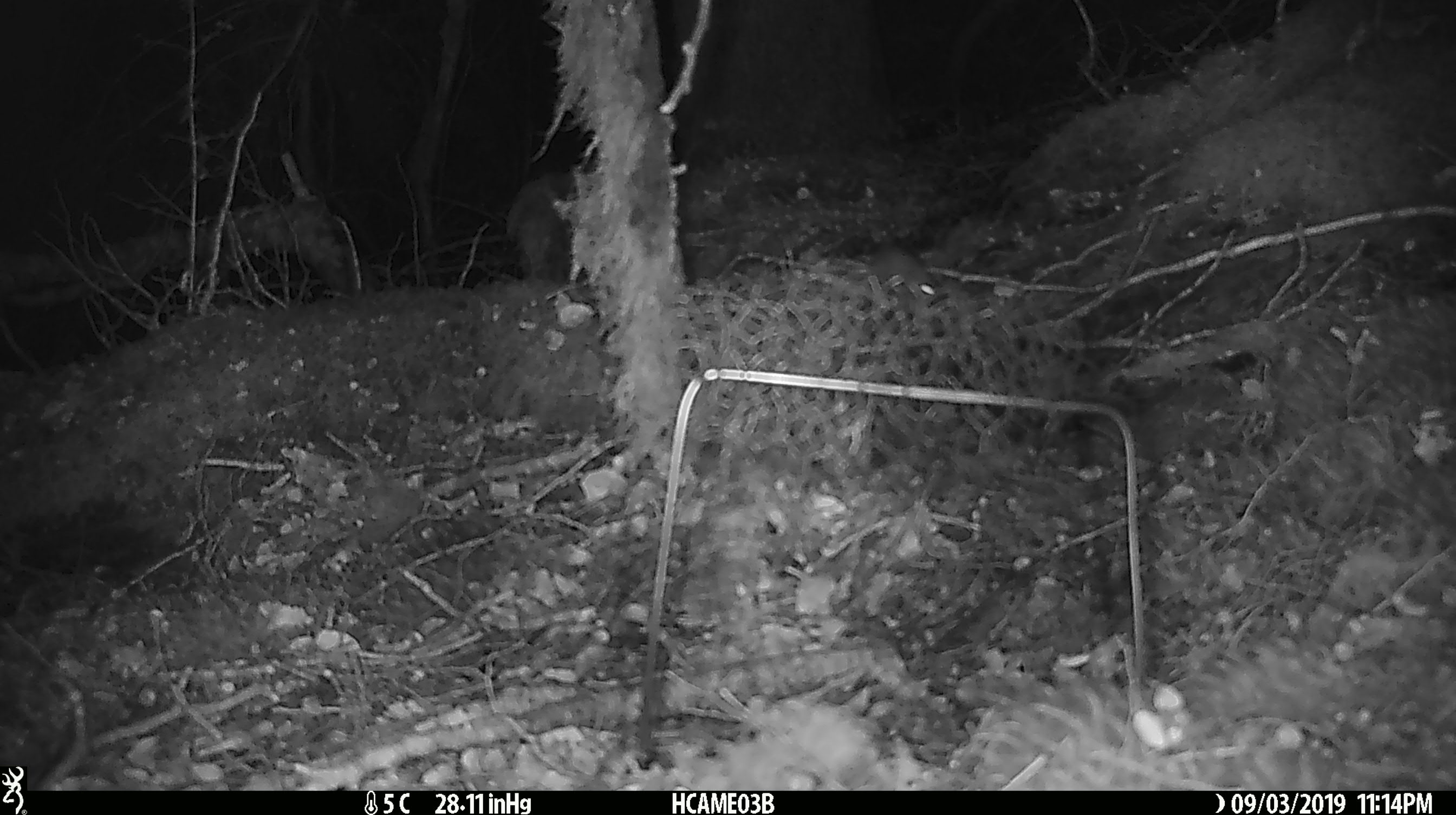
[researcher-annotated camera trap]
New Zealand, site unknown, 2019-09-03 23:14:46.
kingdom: Animalia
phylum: Chordata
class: Mammalia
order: Rodentia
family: Muridae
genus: Mus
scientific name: Mus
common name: mouse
Mouse (Mus).